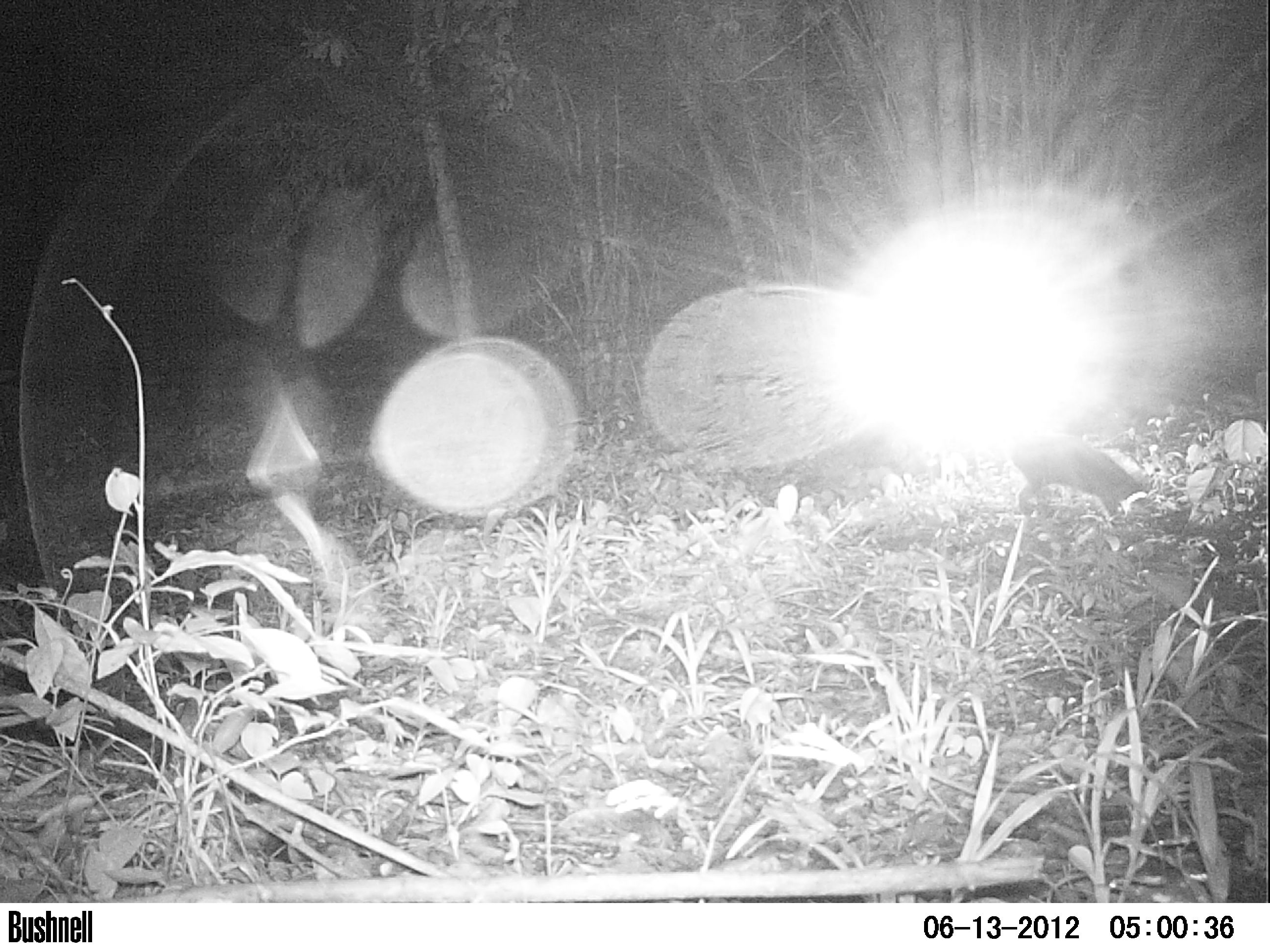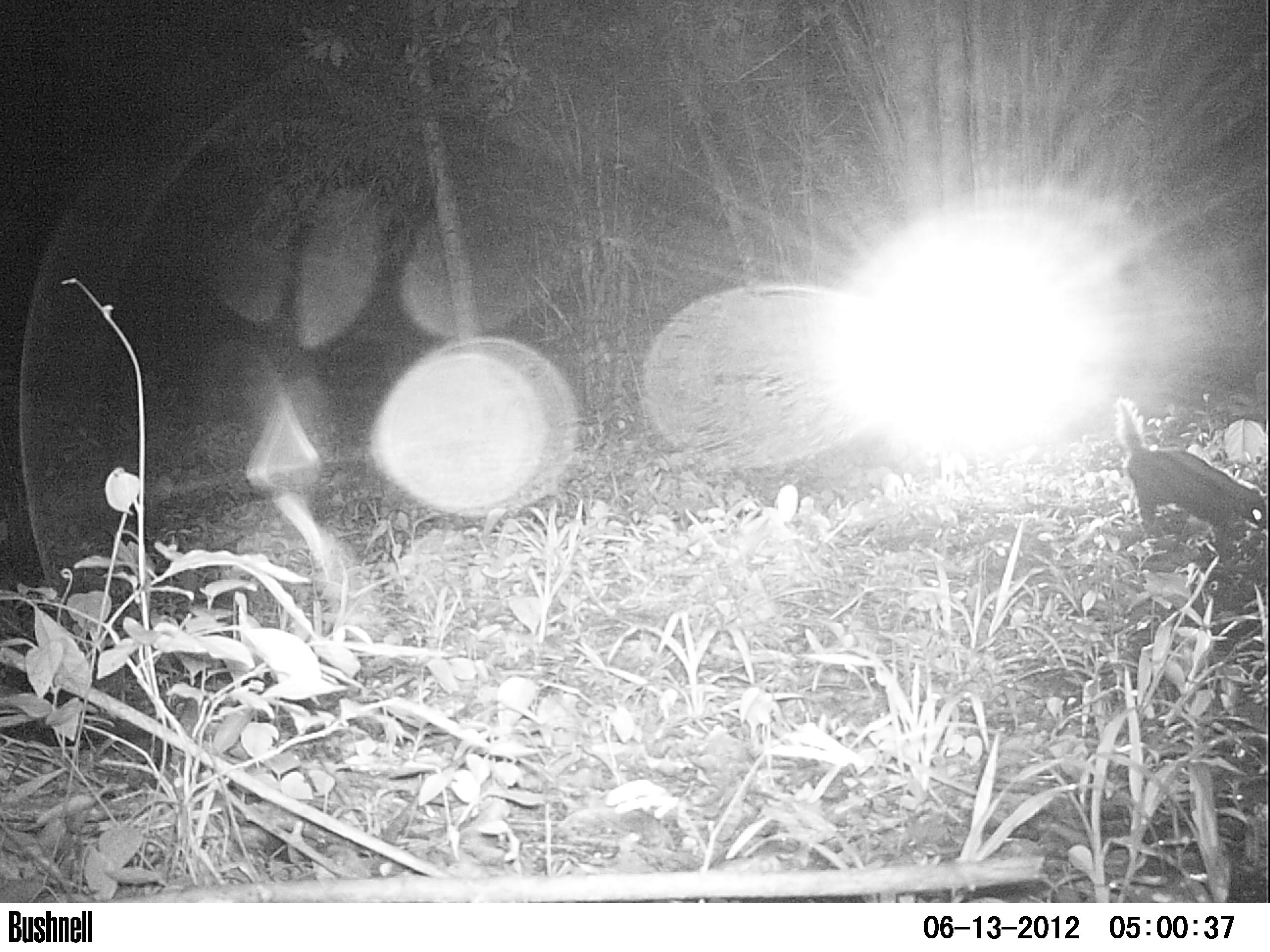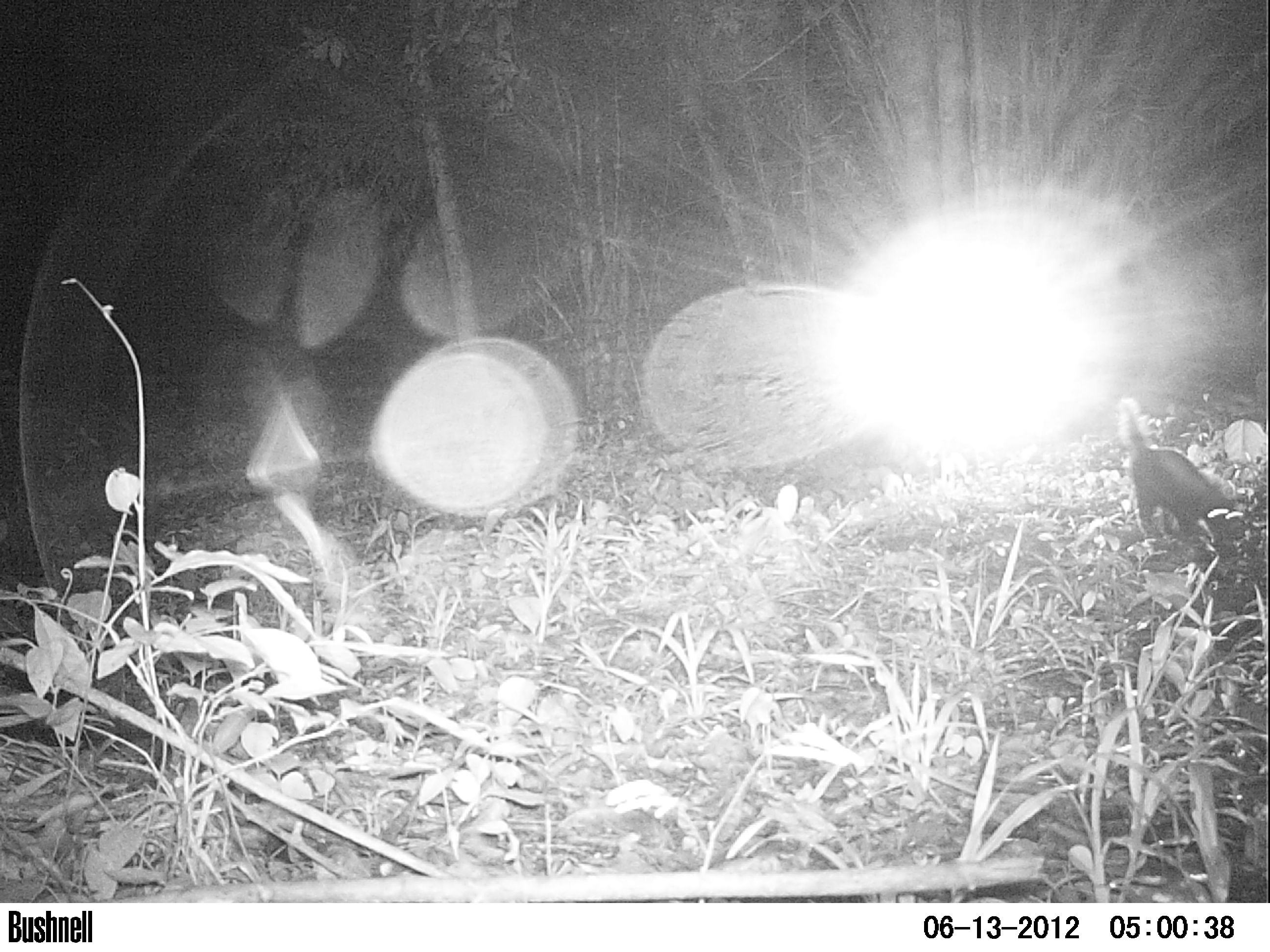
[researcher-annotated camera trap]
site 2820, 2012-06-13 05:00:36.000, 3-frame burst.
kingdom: Animalia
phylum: Chordata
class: Mammalia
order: Carnivora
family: Mephitidae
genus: Conepatus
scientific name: Conepatus semistriatus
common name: striped hog-nosed skunk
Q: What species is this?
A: Conepatus semistriatus (striped hog-nosed skunk).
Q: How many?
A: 1.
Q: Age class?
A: Adult.